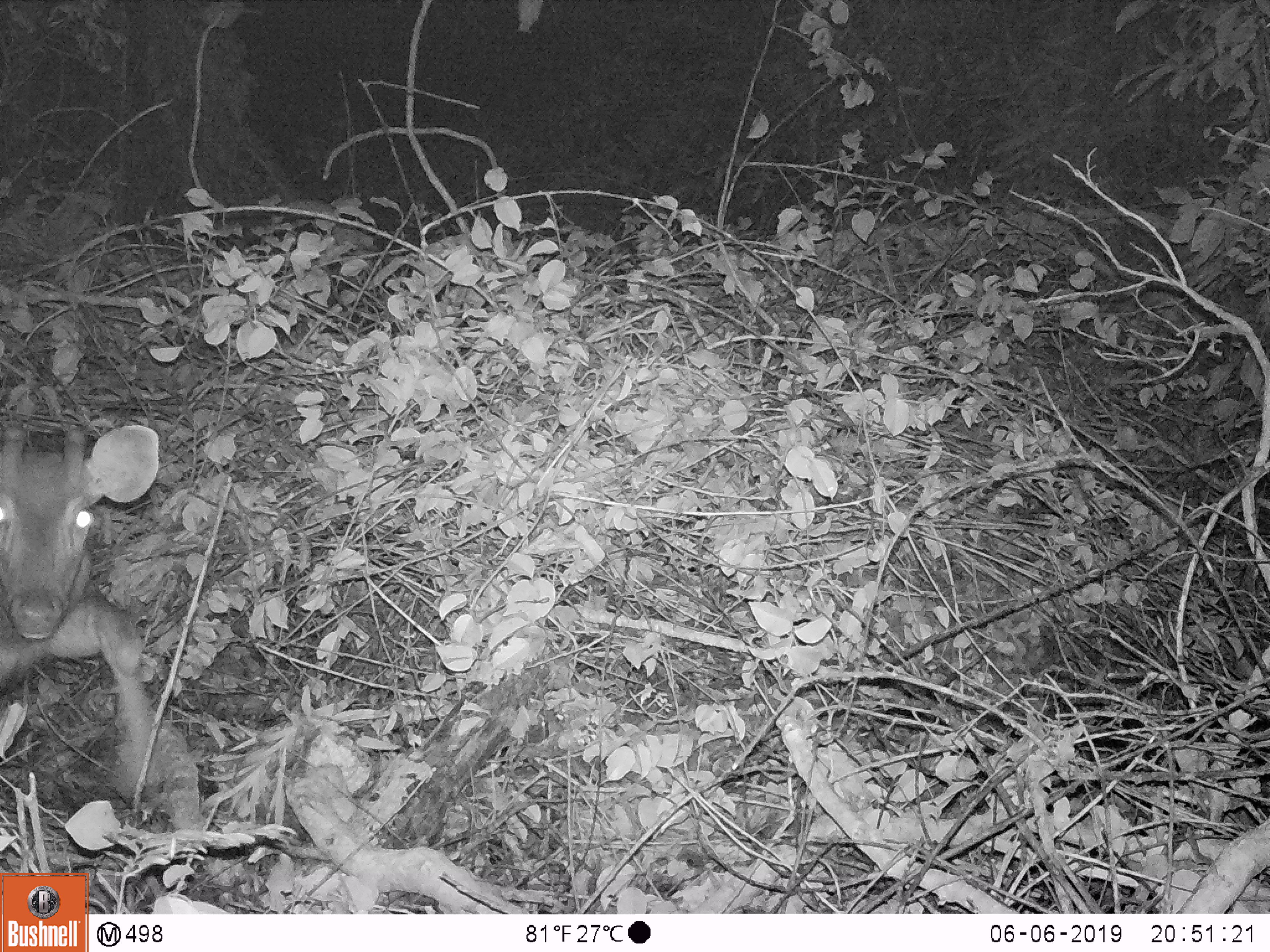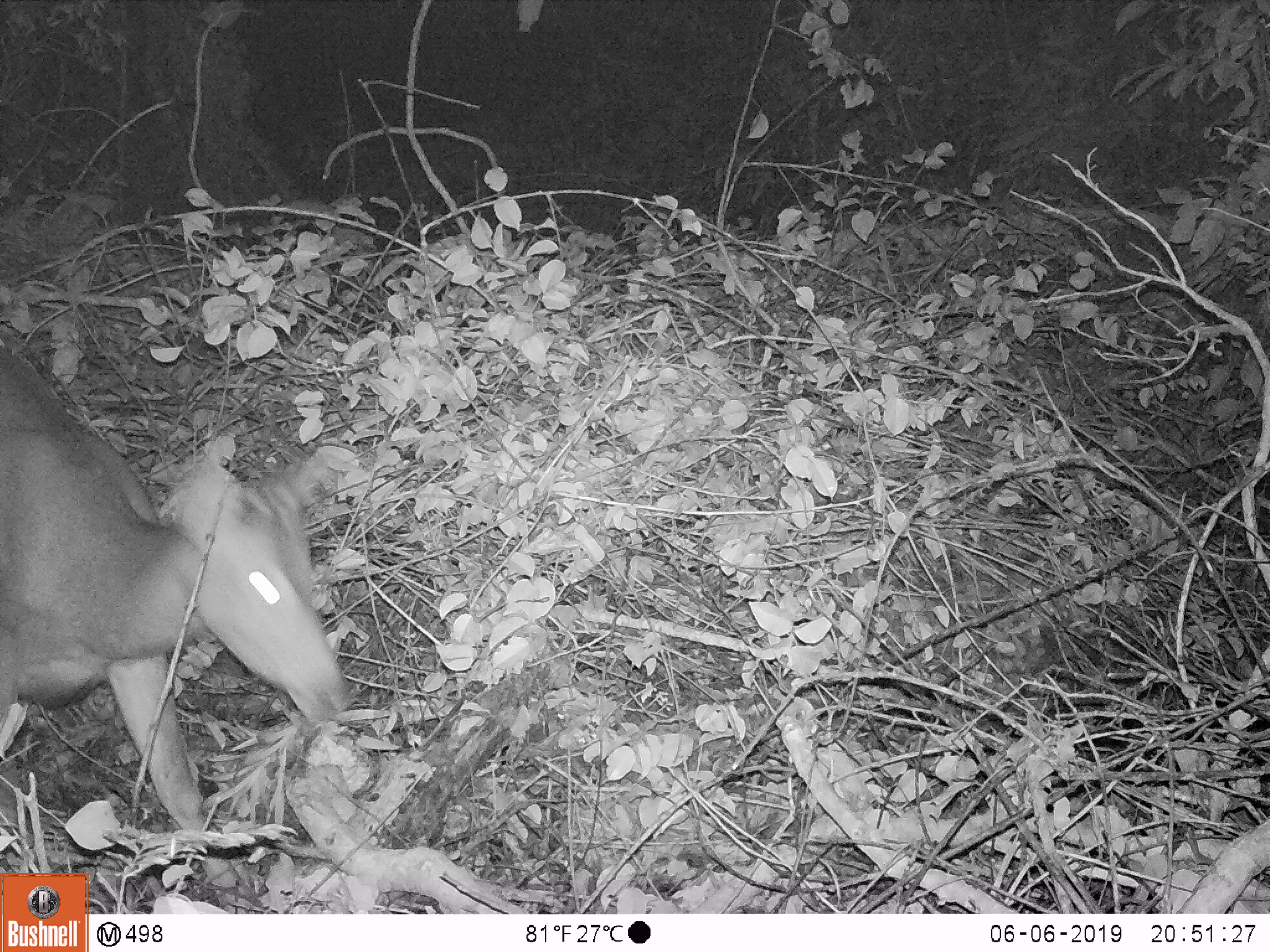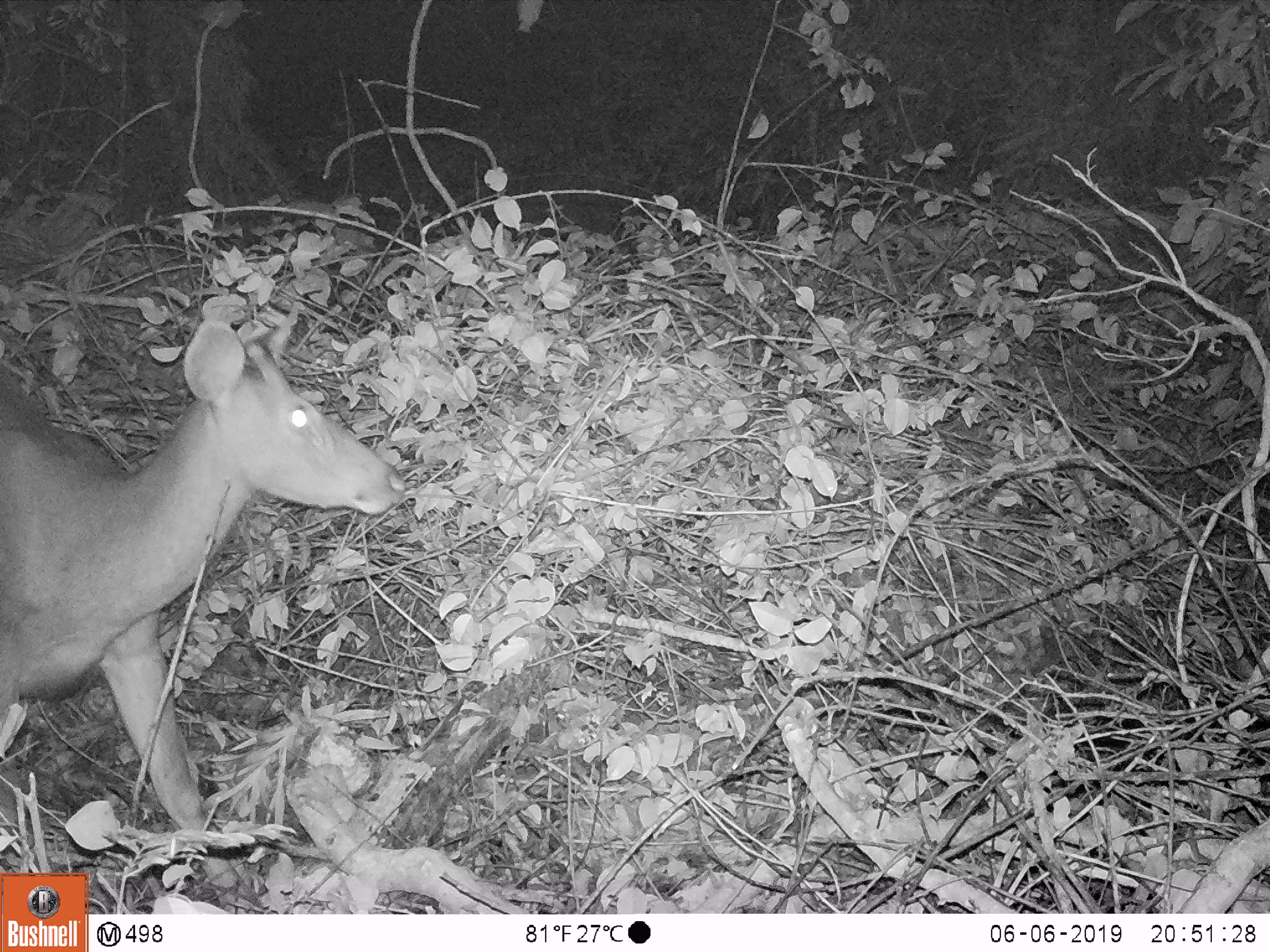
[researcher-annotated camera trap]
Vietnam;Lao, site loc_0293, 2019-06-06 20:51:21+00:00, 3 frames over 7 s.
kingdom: Animalia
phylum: Chordata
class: Mammalia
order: Artiodactyla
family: Cervidae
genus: Rusa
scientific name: Rusa unicolor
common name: sambar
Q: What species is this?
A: Sambar (Rusa unicolor).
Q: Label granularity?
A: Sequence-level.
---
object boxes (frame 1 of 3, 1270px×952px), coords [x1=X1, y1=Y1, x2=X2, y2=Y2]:
sambar: [x1=0, y1=424, x2=160, y2=808]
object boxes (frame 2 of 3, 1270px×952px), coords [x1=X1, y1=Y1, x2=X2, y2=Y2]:
sambar: [x1=0, y1=346, x2=345, y2=914]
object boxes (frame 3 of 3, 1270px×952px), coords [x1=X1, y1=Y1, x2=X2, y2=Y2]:
sambar: [x1=0, y1=314, x2=406, y2=913]